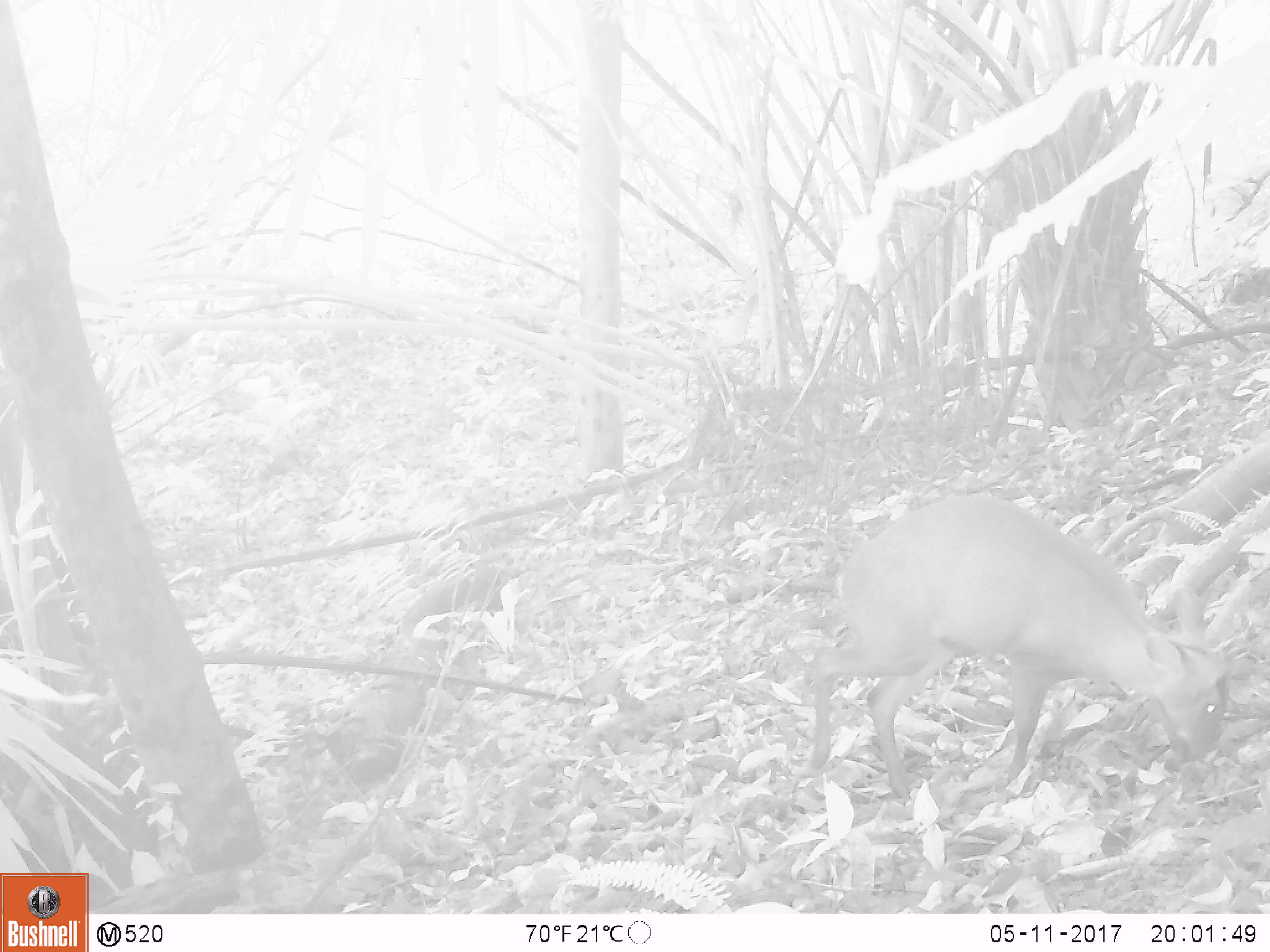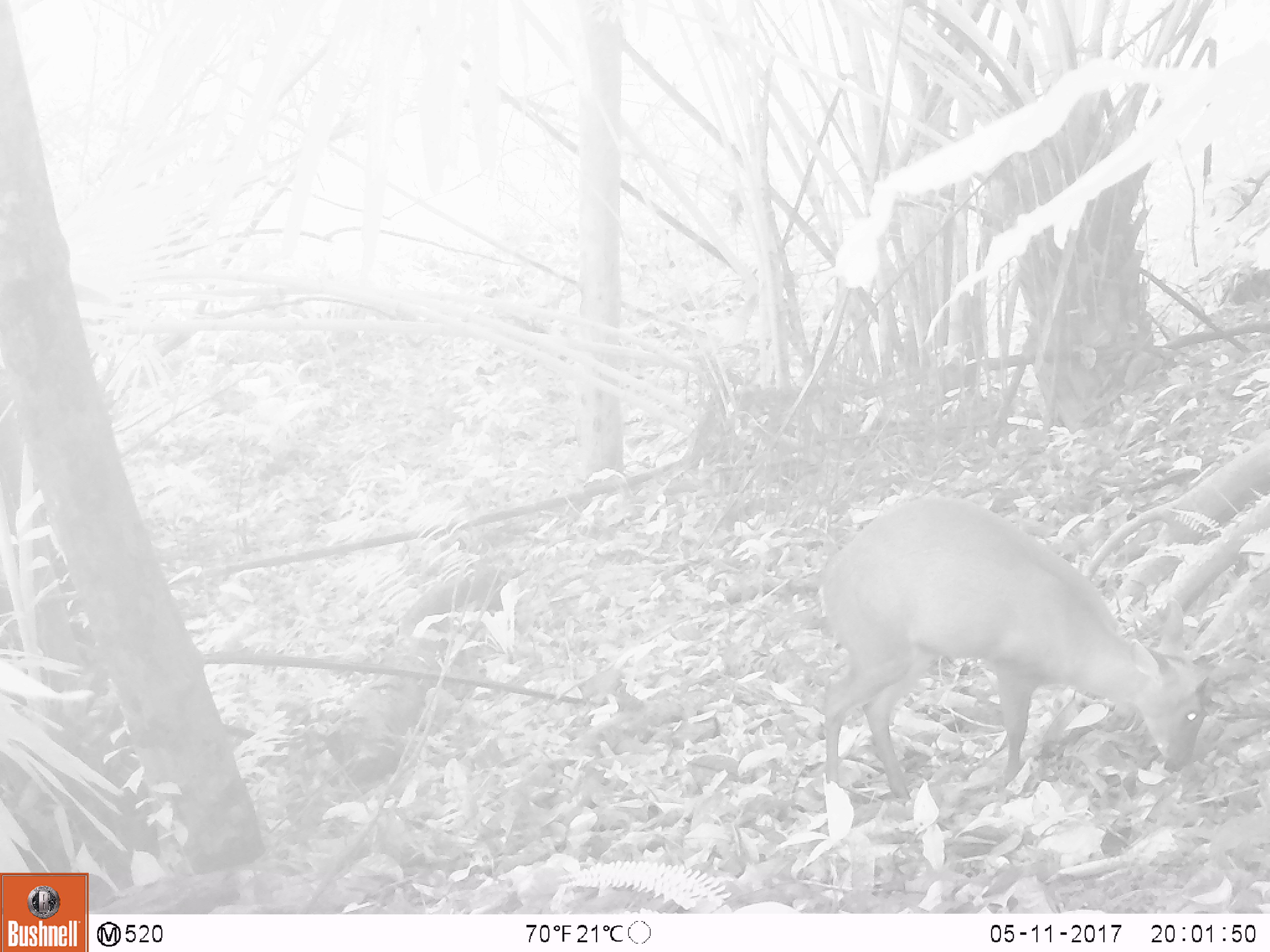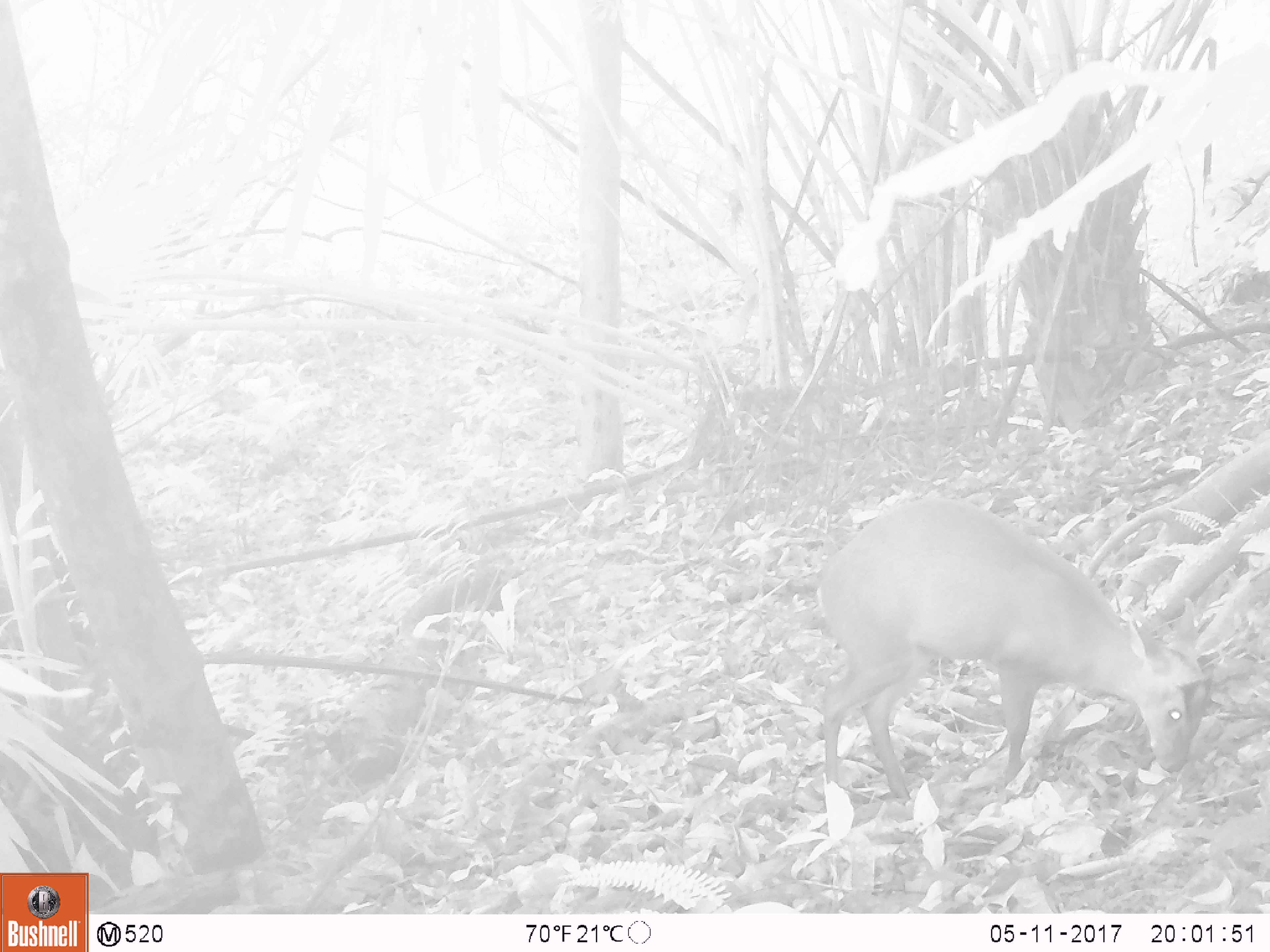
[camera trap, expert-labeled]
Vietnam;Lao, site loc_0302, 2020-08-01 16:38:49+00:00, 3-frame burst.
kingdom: Animalia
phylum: Chordata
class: Mammalia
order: Artiodactyla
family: Cervidae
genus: Muntiacus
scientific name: Muntiacus rooseveltorum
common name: roosevelt's muntjac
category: roosevelts muntjac group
Roosevelts muntjac group (roosevelt's muntjac) (Muntiacus rooseveltorum). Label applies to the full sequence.